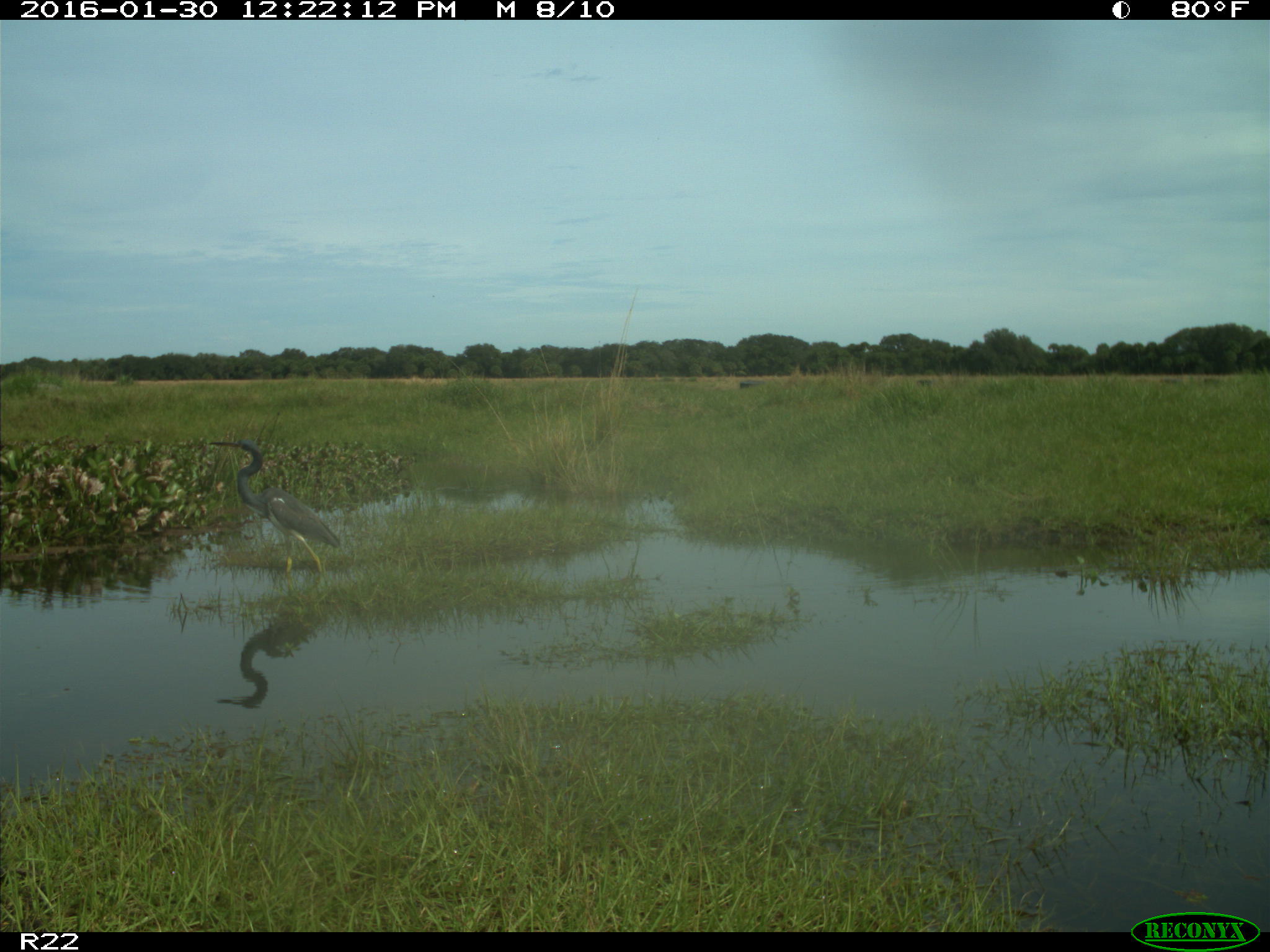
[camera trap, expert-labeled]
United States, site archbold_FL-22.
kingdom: Animalia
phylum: Chordata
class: Aves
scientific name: Aves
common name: birds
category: unidentified bird